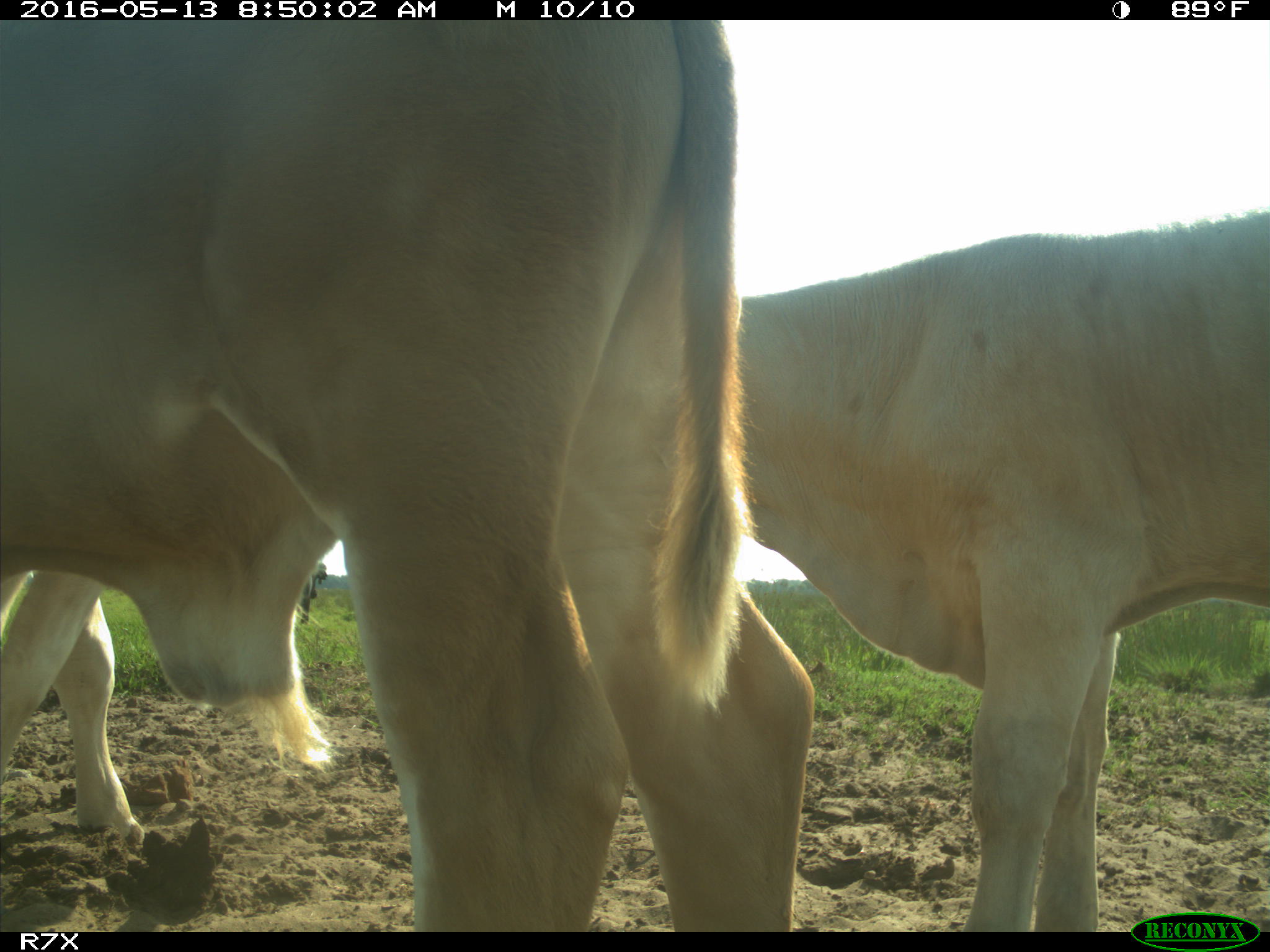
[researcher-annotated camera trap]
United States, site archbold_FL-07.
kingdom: Animalia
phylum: Chordata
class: Mammalia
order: Artiodactyla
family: Bovidae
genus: Bos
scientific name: Bos taurus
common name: domestic cow